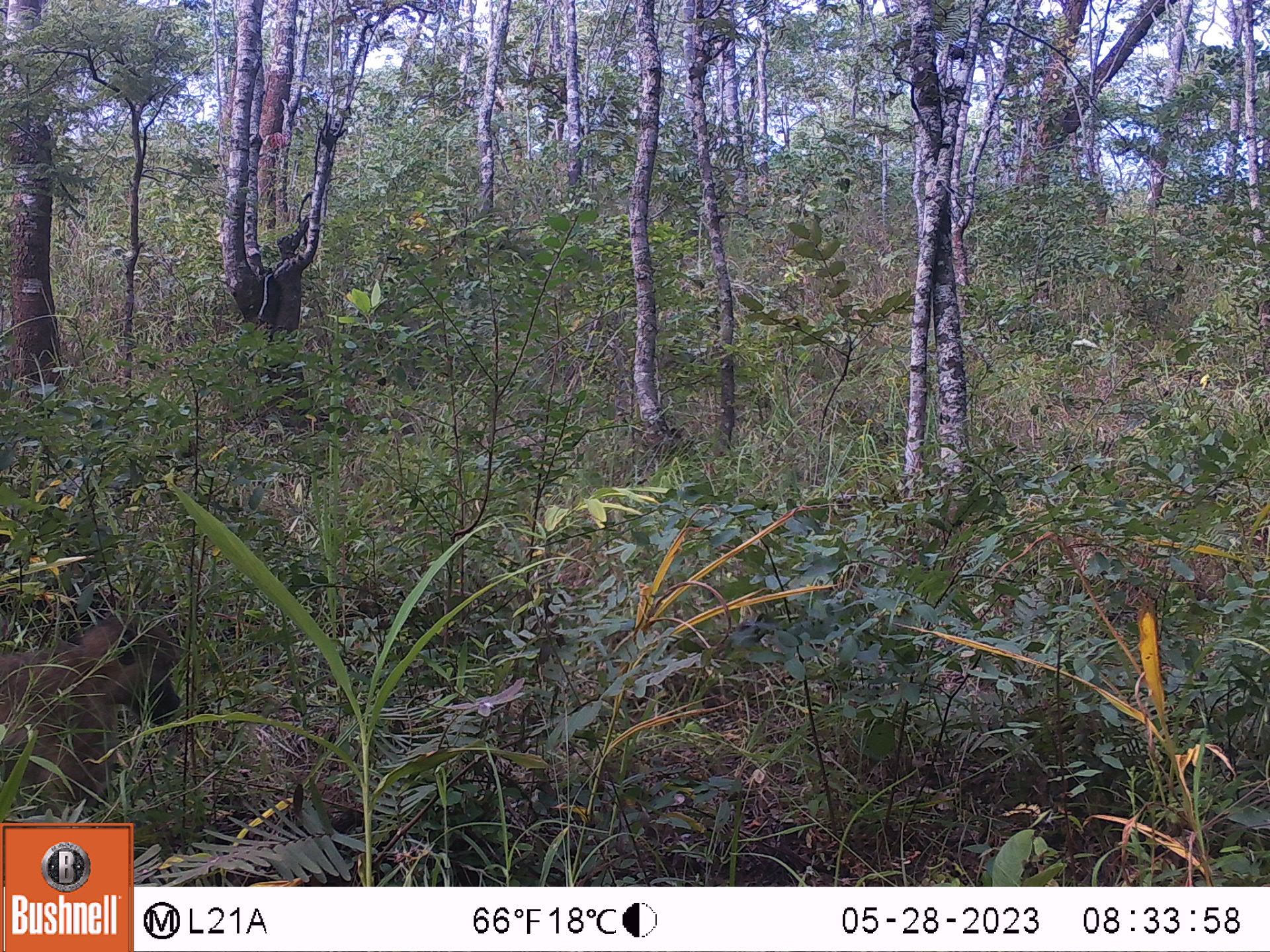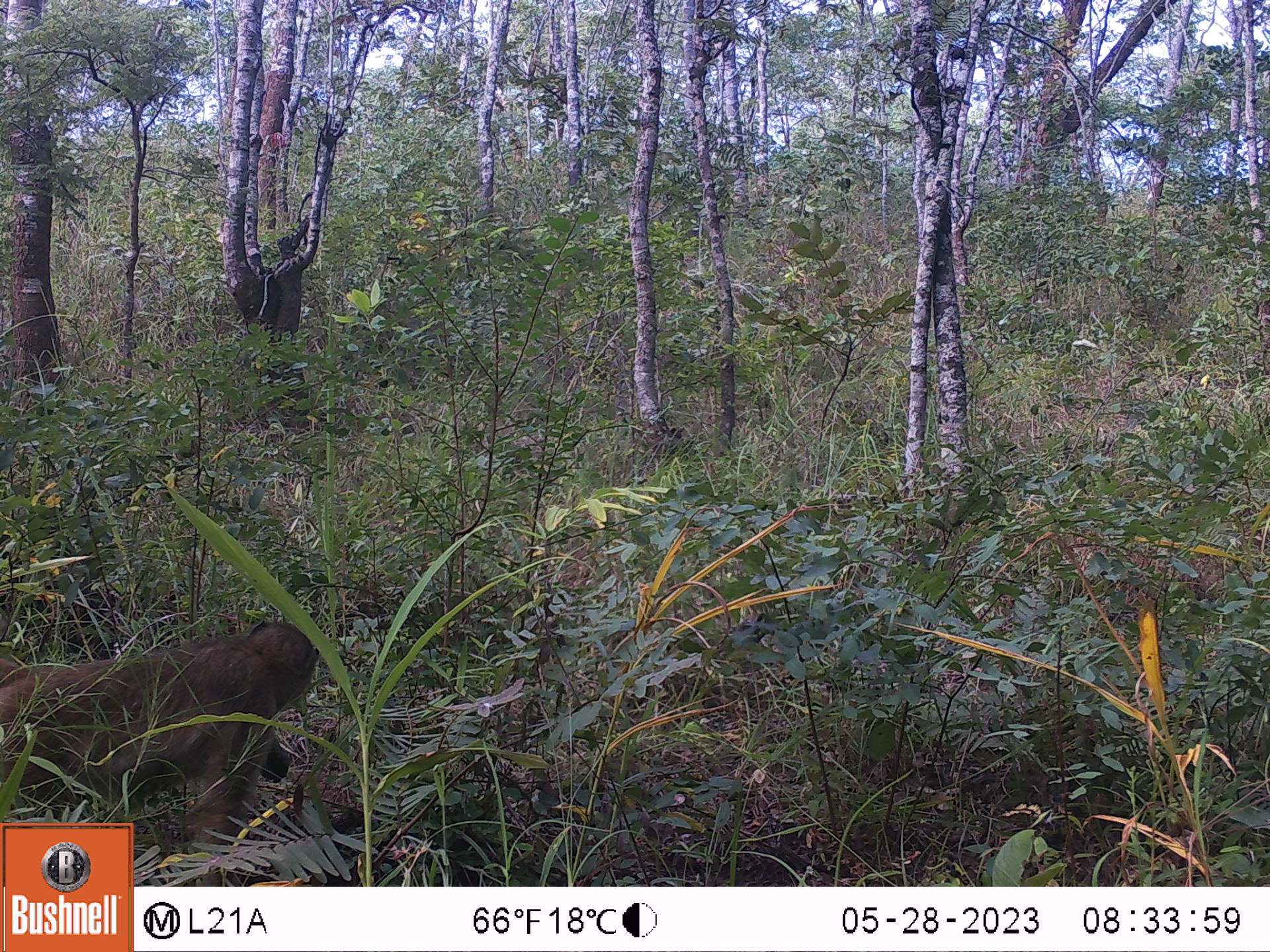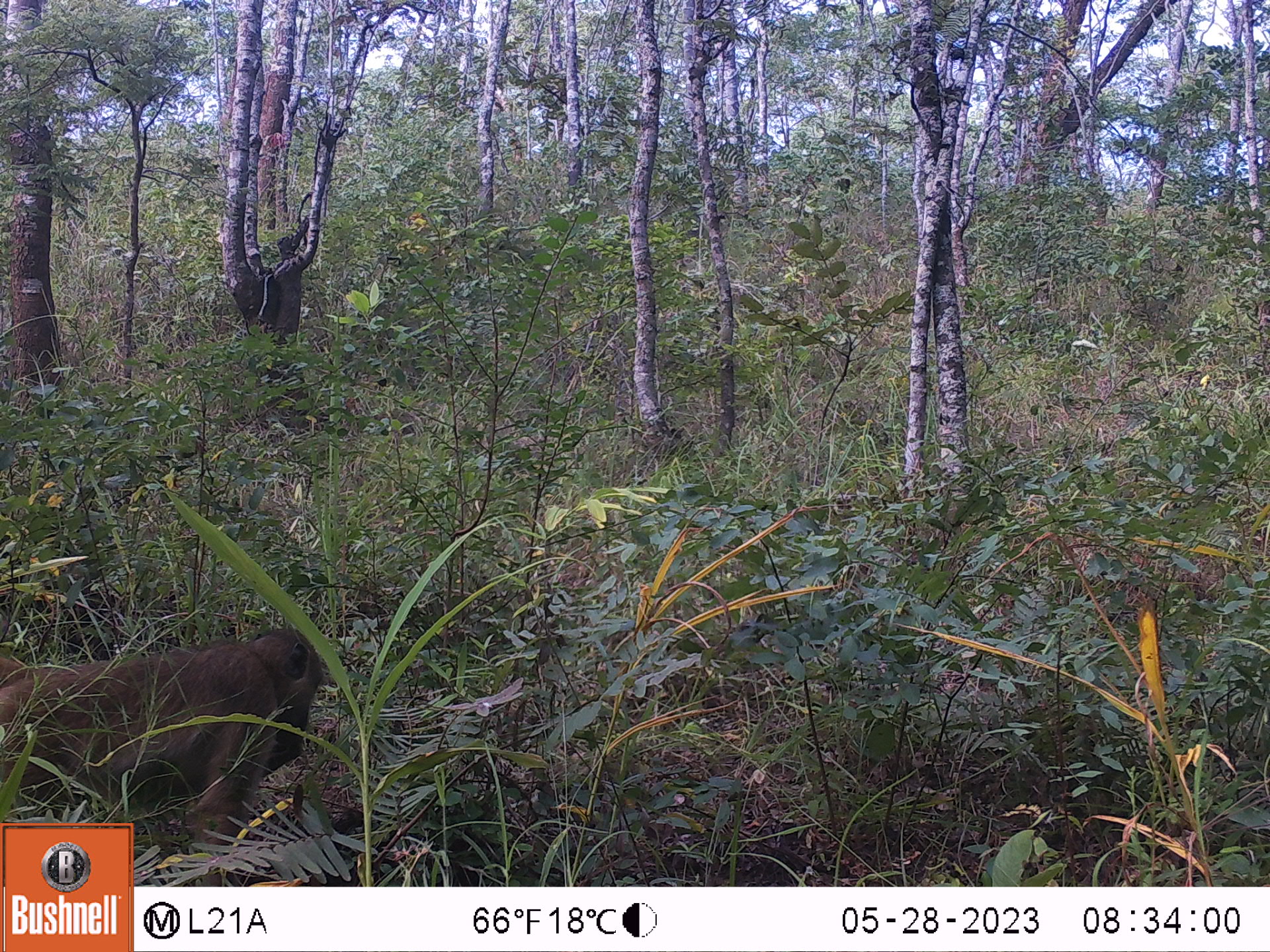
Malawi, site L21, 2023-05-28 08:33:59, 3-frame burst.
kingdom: Animalia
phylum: Chordata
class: Mammalia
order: Primates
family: Cercopithecidae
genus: Papio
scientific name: Papio cynocephalus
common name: yellow baboon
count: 1